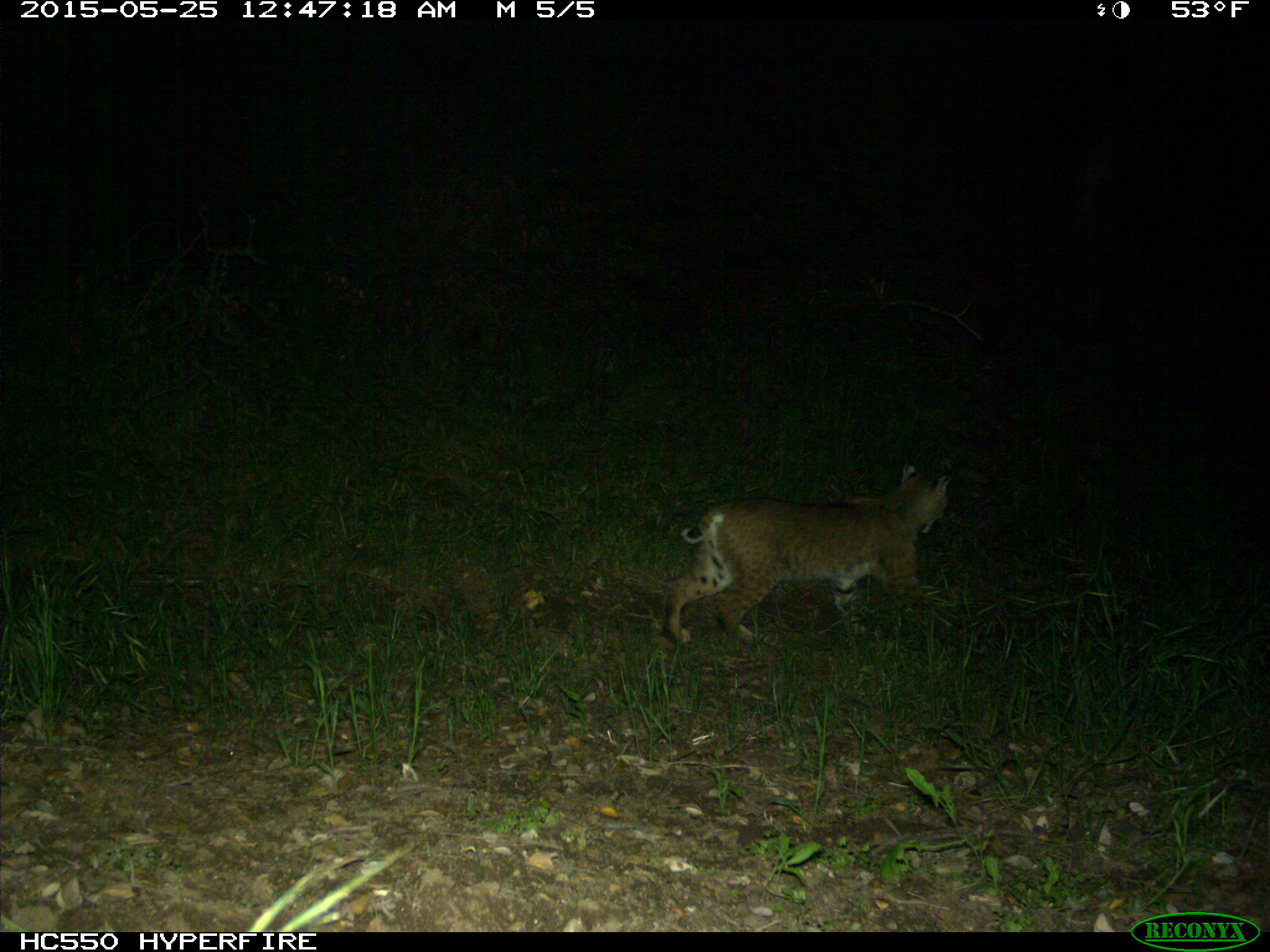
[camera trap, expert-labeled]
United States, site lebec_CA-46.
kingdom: Animalia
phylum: Chordata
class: Mammalia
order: Carnivora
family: Felidae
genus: Lynx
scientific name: Lynx rufus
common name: bobcat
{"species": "Lynx rufus (bobcat)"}